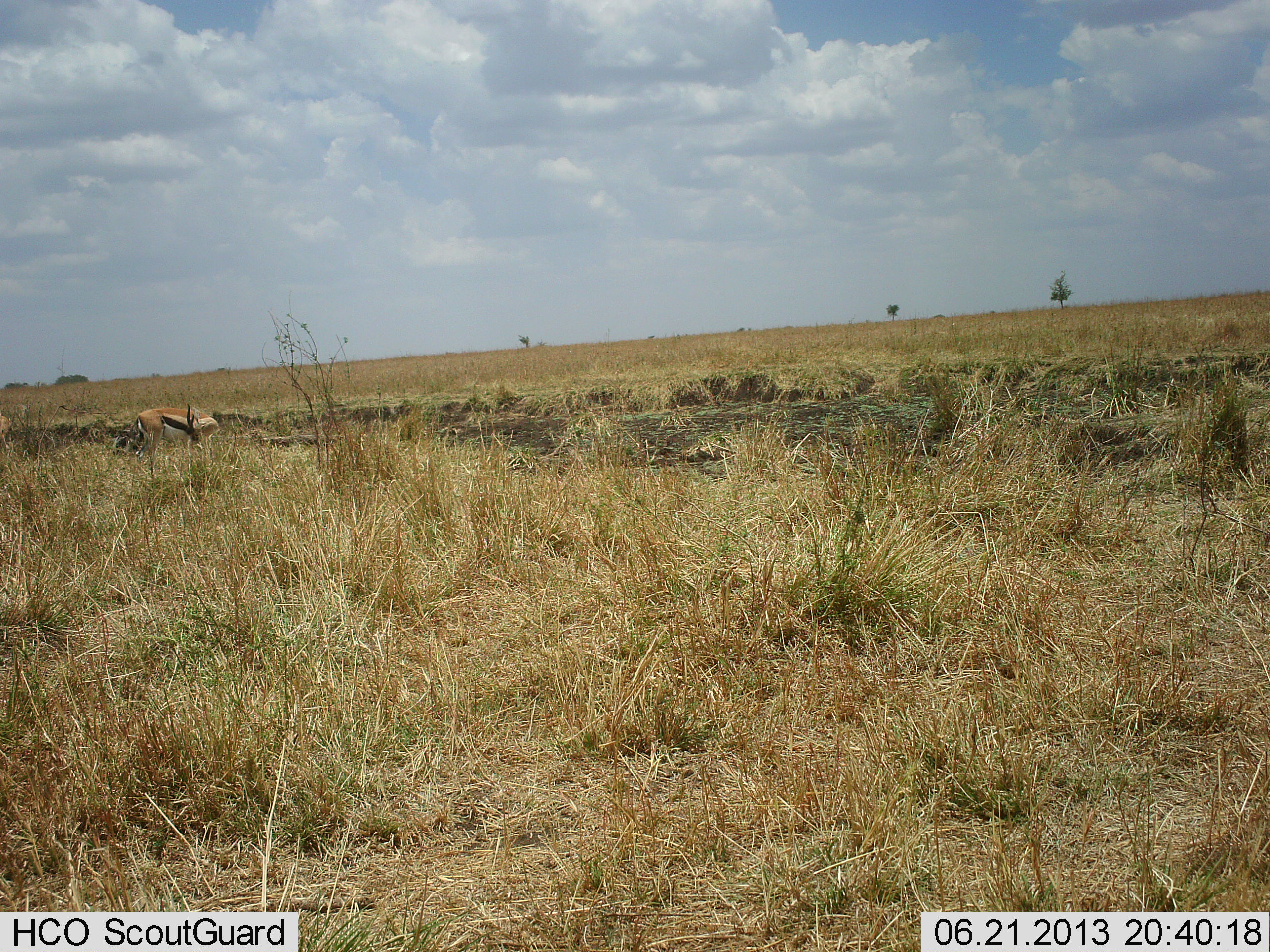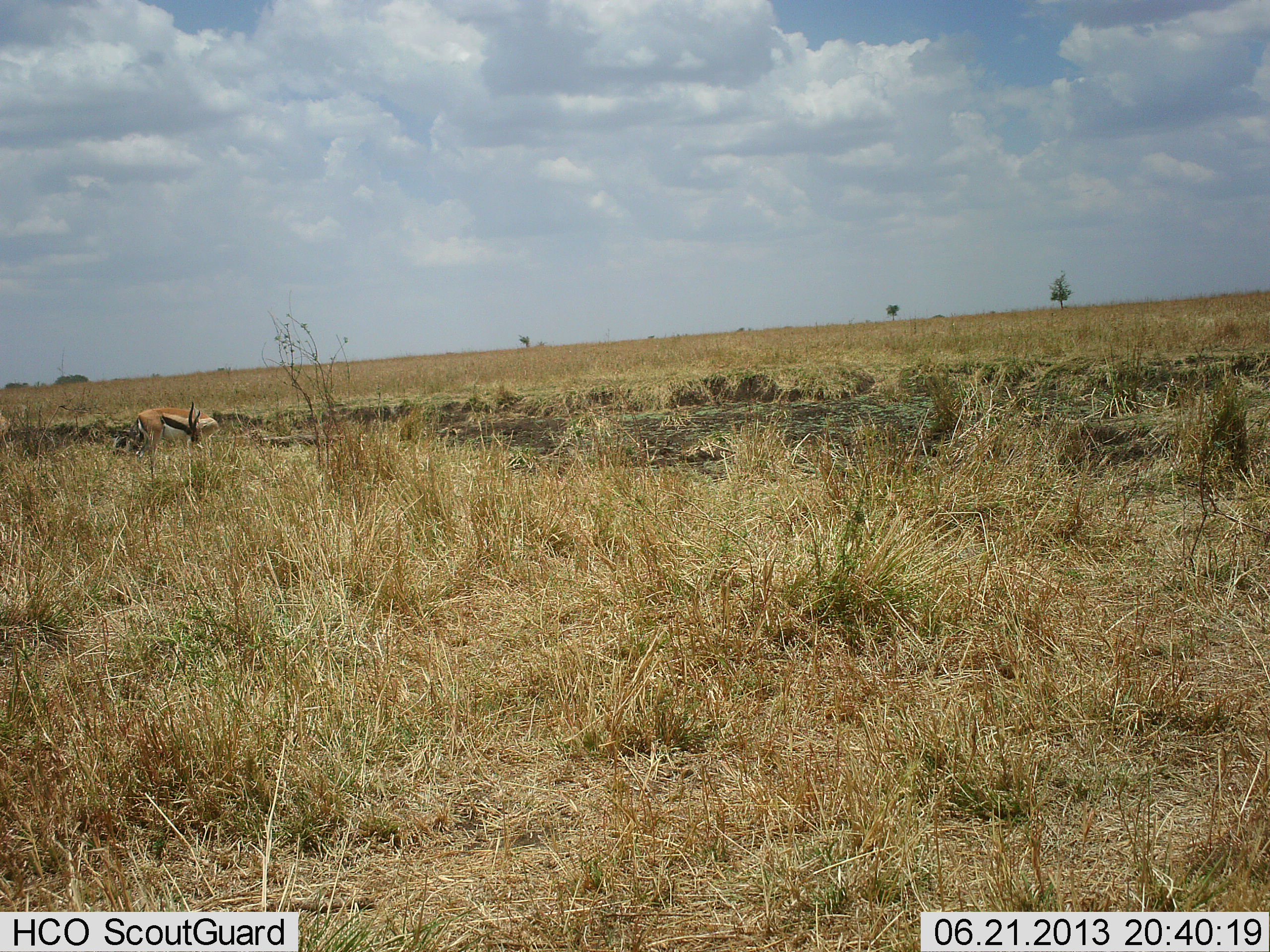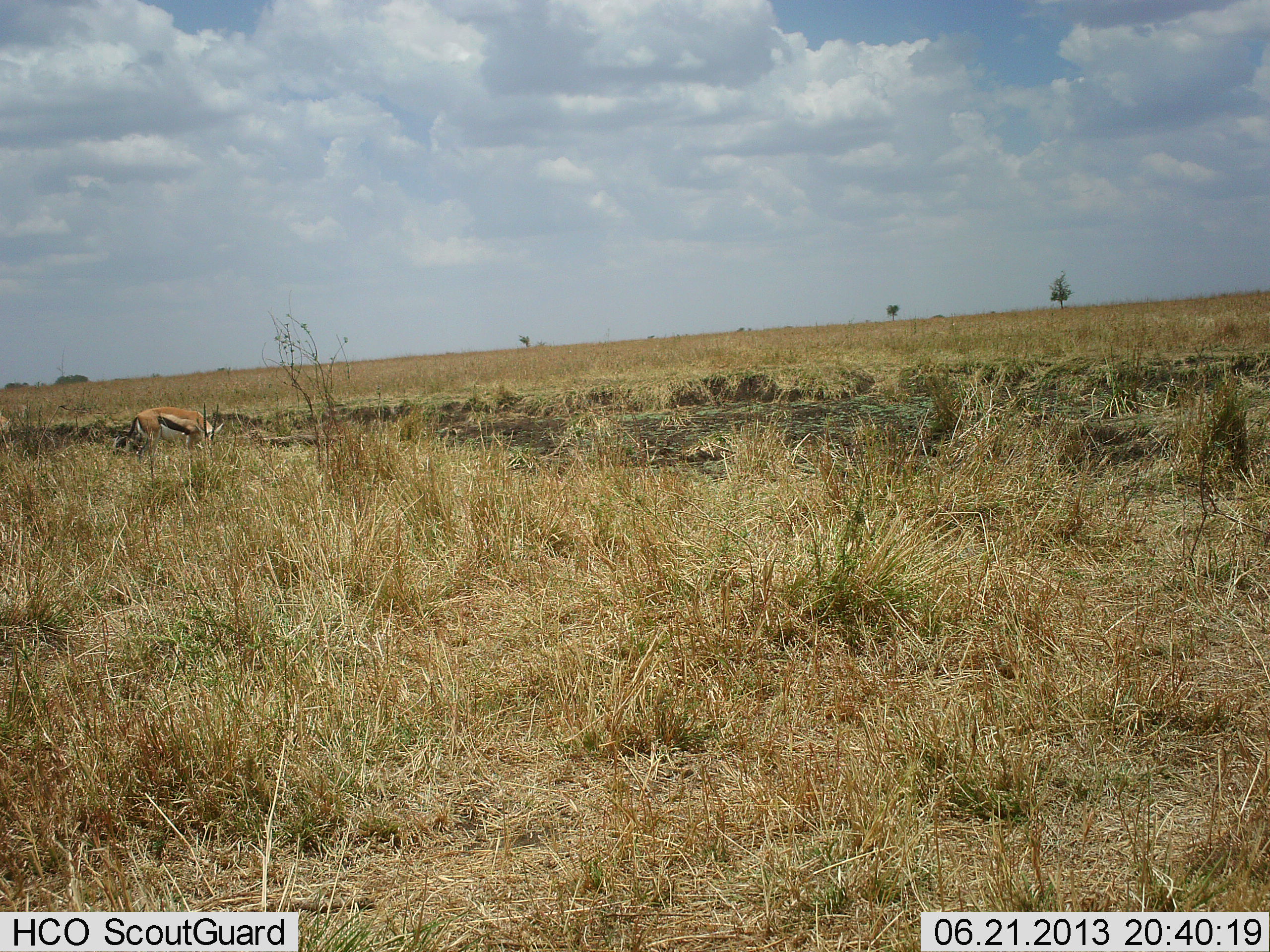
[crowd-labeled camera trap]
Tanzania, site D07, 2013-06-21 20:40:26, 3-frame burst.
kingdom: Animalia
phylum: Chordata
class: Mammalia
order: Artiodactyla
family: Bovidae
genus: Eudorcas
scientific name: Eudorcas thomsonii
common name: thomson's gazelle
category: gazellethomsons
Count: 1.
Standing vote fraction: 74%.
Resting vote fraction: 0%.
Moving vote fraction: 3%.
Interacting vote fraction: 0%.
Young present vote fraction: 0%.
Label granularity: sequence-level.